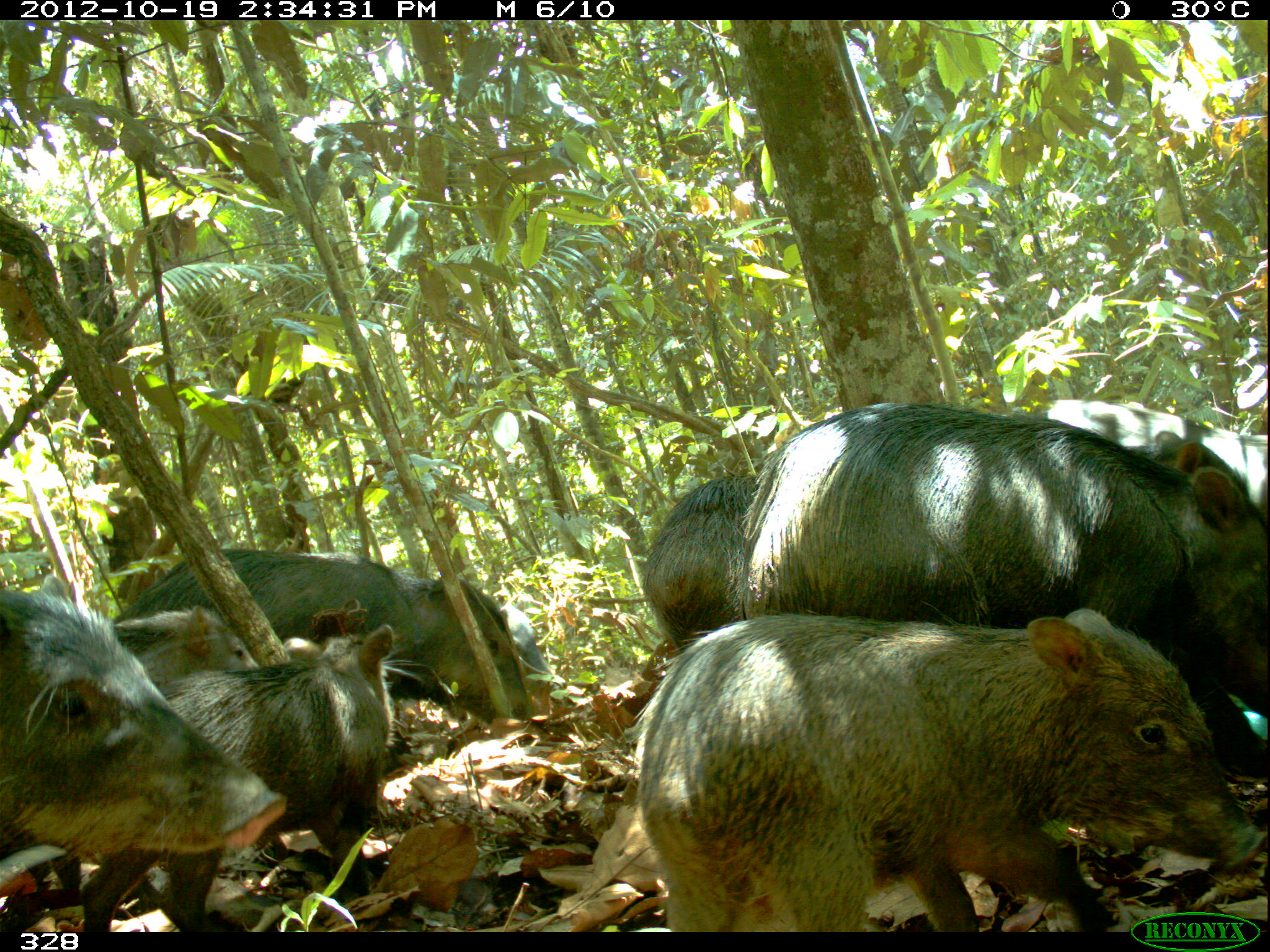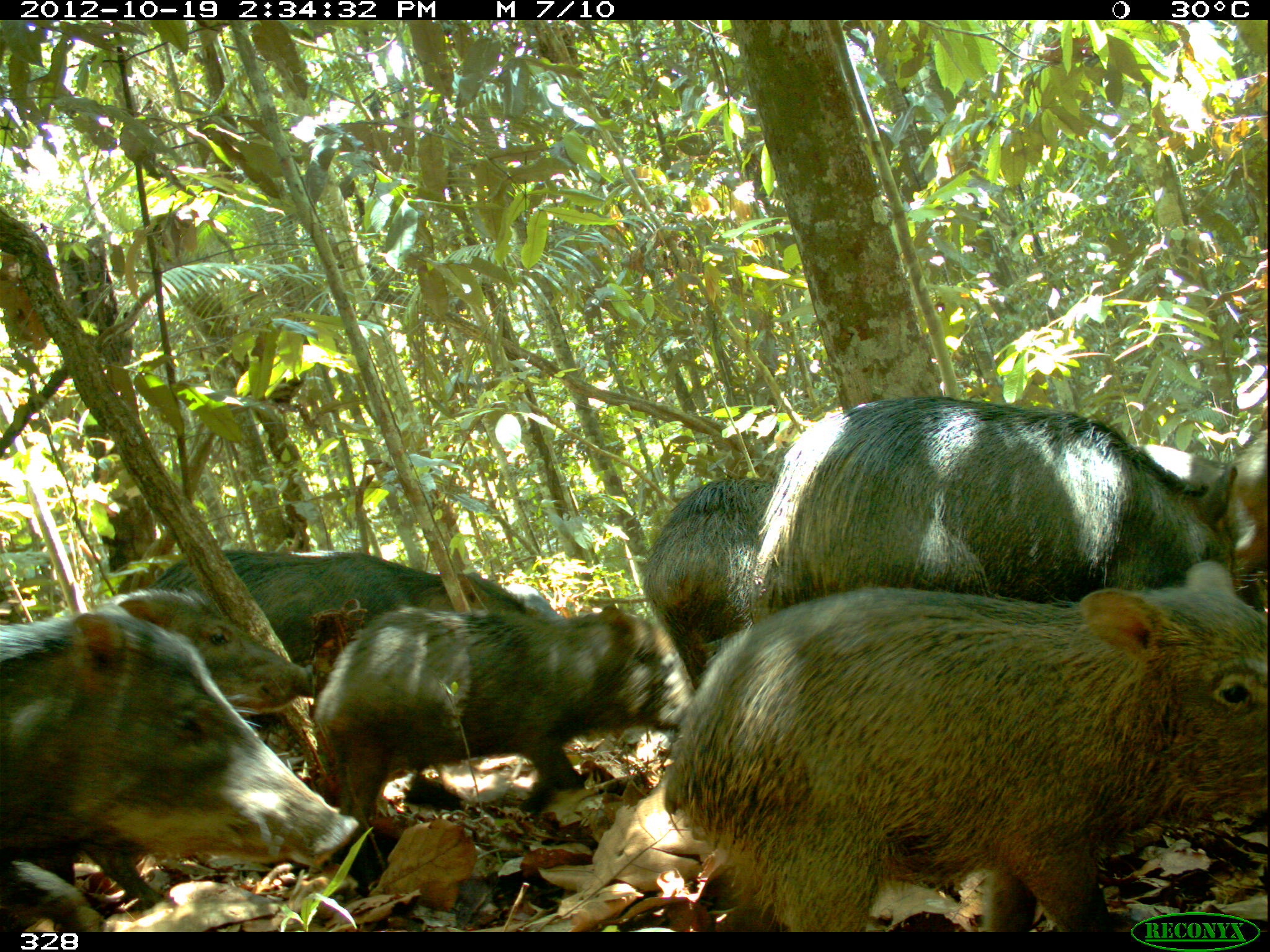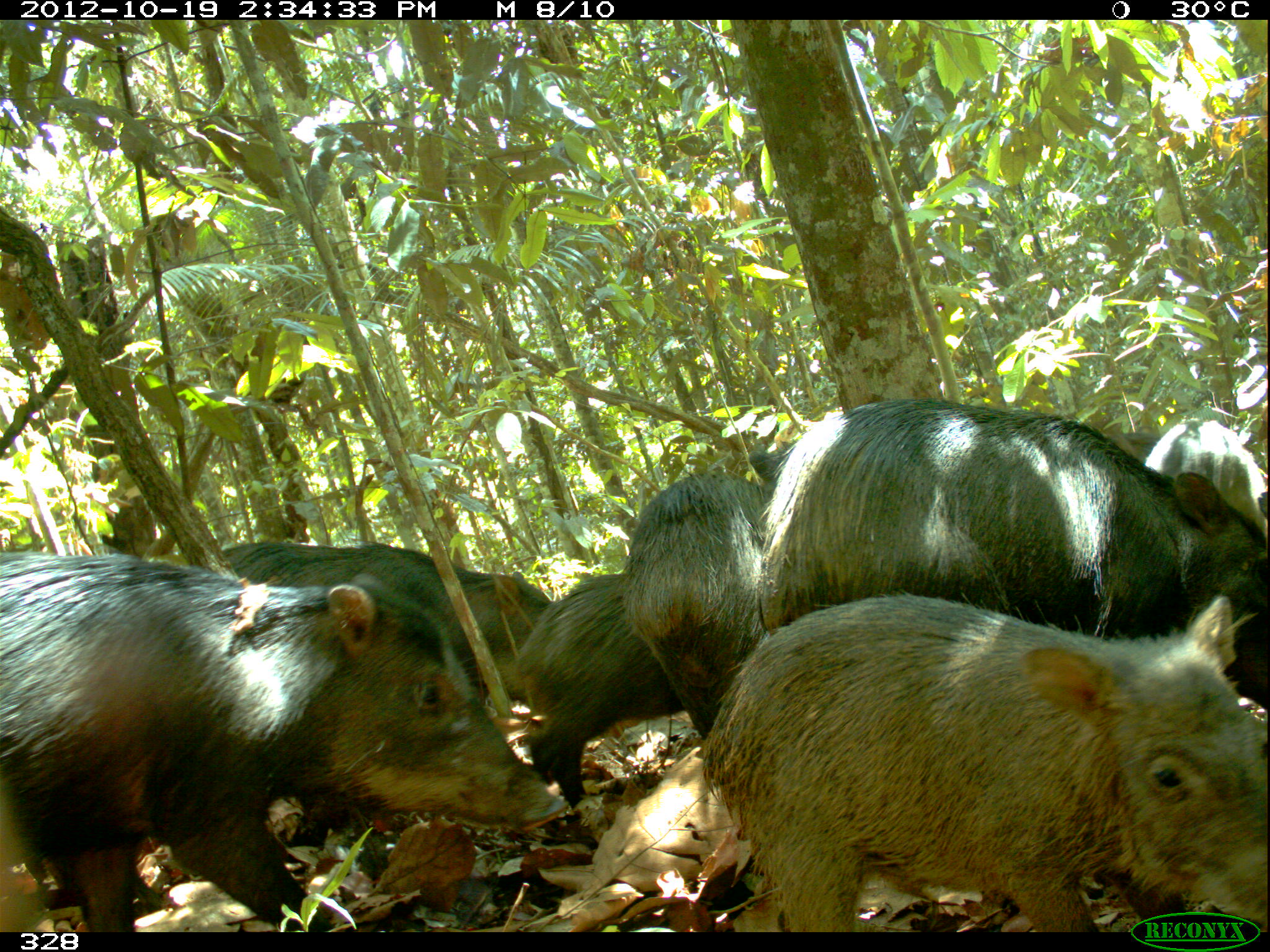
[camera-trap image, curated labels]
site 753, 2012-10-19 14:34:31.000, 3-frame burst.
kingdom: Animalia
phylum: Chordata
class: Mammalia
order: Artiodactyla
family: Tayassuidae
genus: Tayassu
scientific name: Tayassu pecari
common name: white-lipped peccary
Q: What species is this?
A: Tayassu pecari (white-lipped peccary).